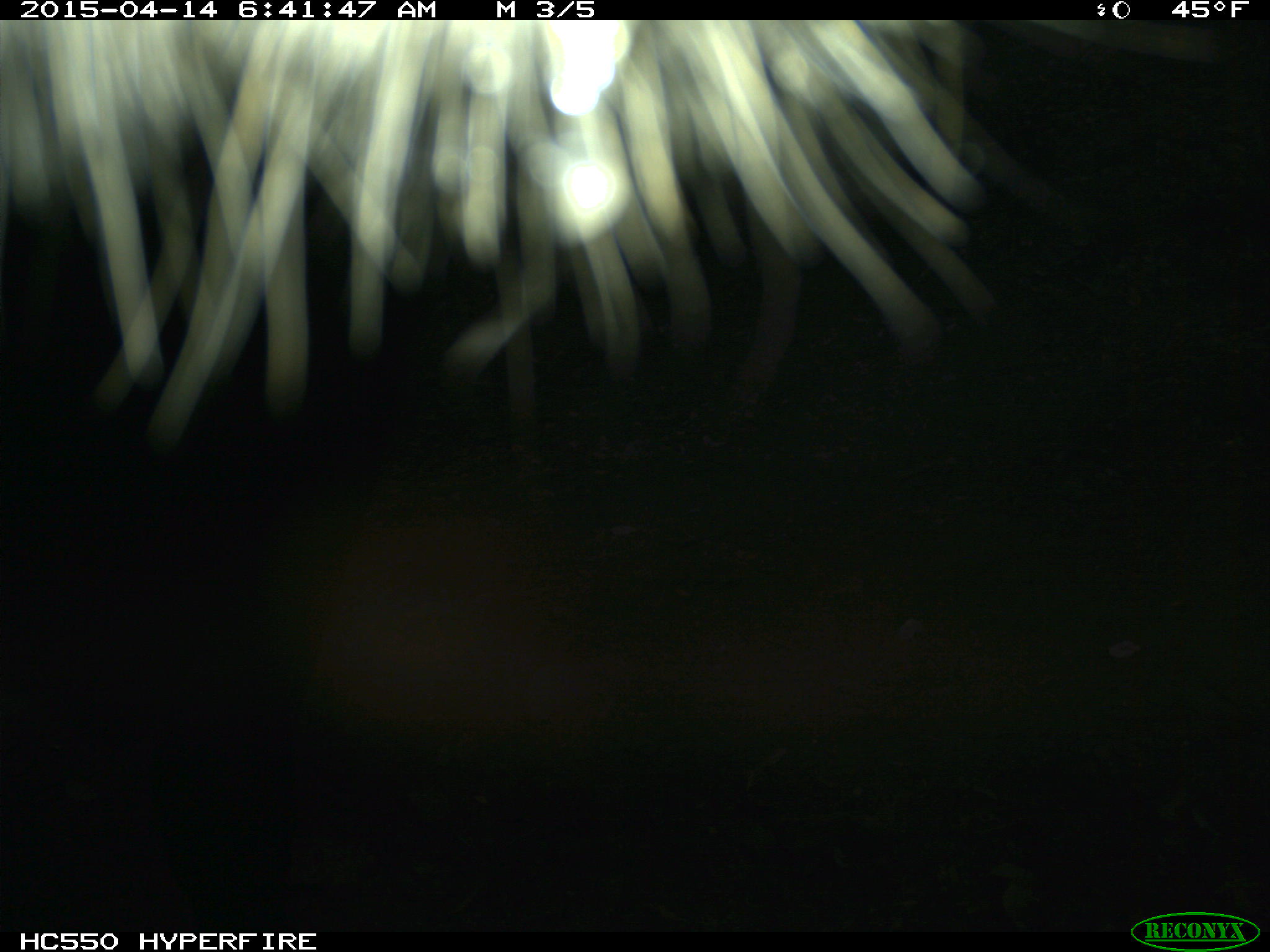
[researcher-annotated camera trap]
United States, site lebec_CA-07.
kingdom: Animalia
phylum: Chordata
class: Mammalia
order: Artiodactyla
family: Bovidae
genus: Bos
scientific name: Bos taurus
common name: domestic cow